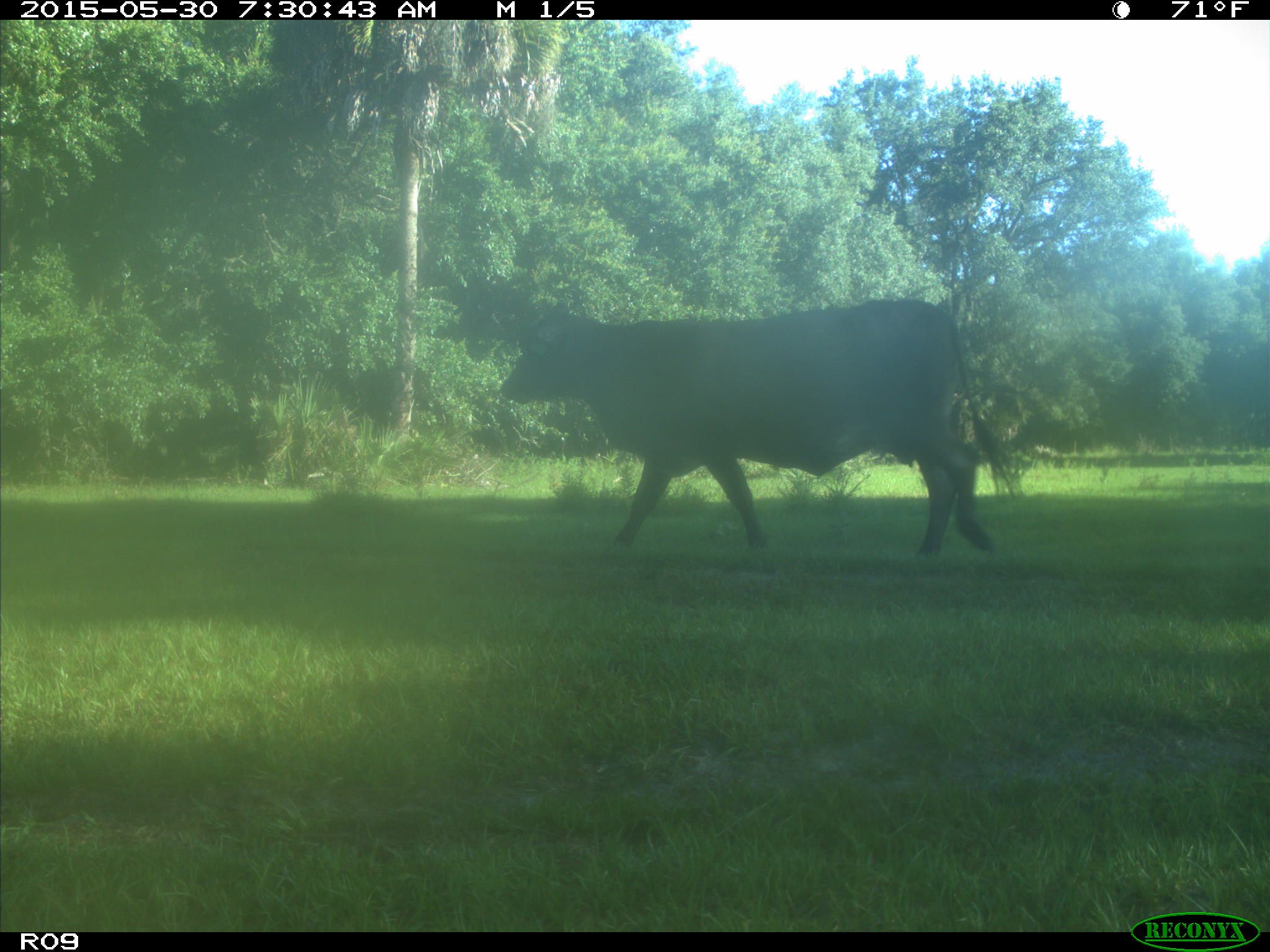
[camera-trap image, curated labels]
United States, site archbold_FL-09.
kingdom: Animalia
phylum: Chordata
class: Mammalia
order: Artiodactyla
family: Bovidae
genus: Bos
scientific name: Bos taurus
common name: domestic cow